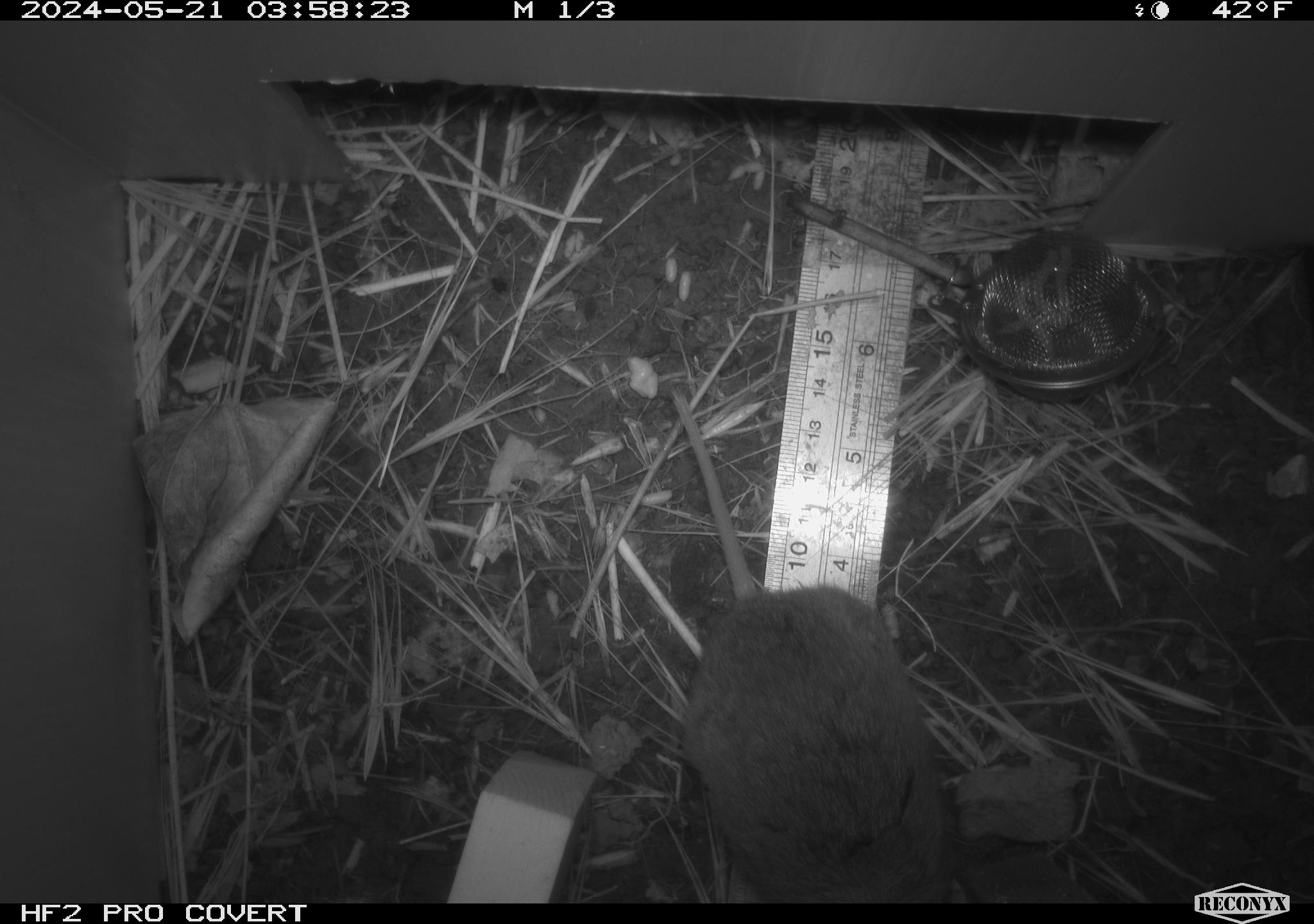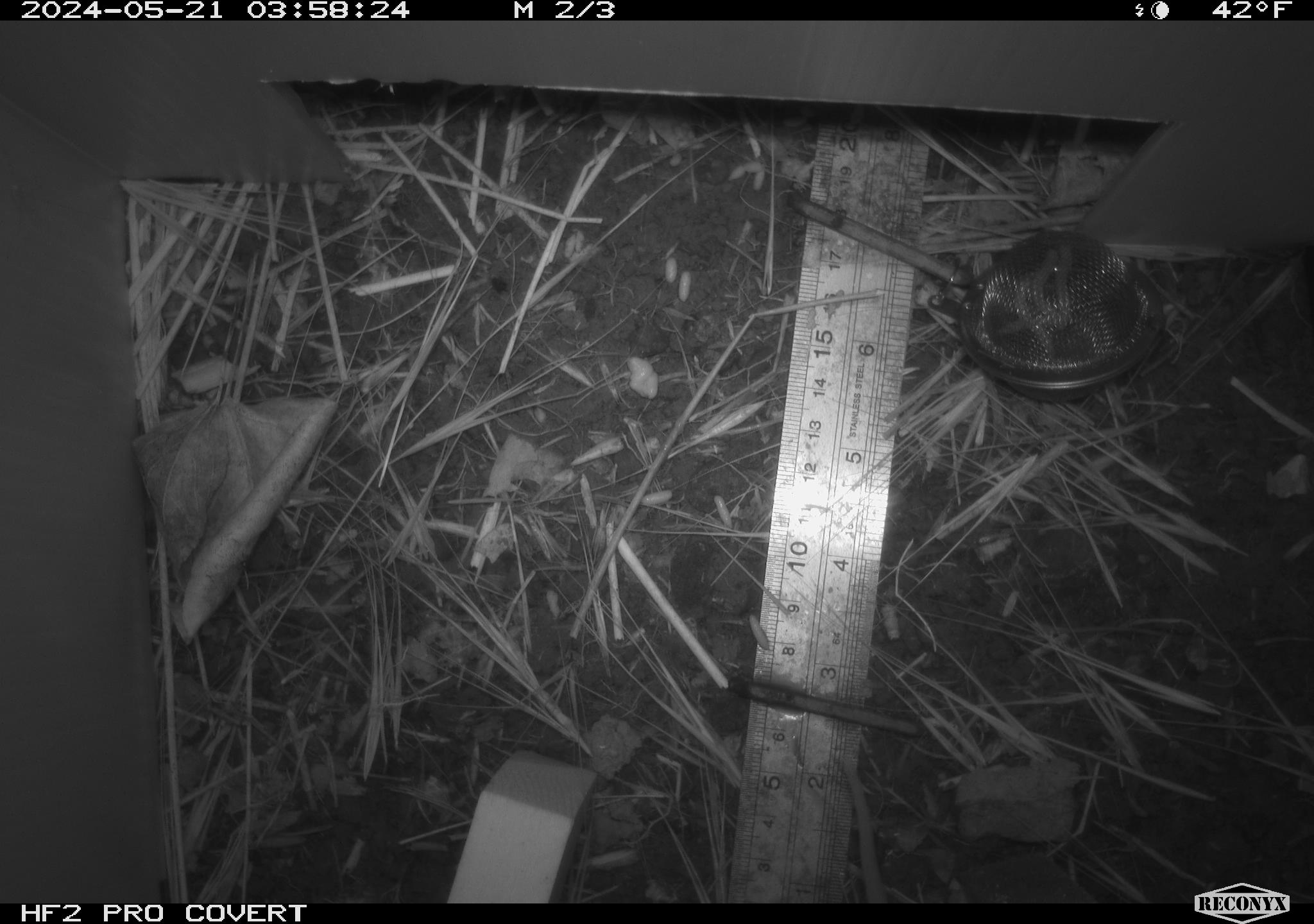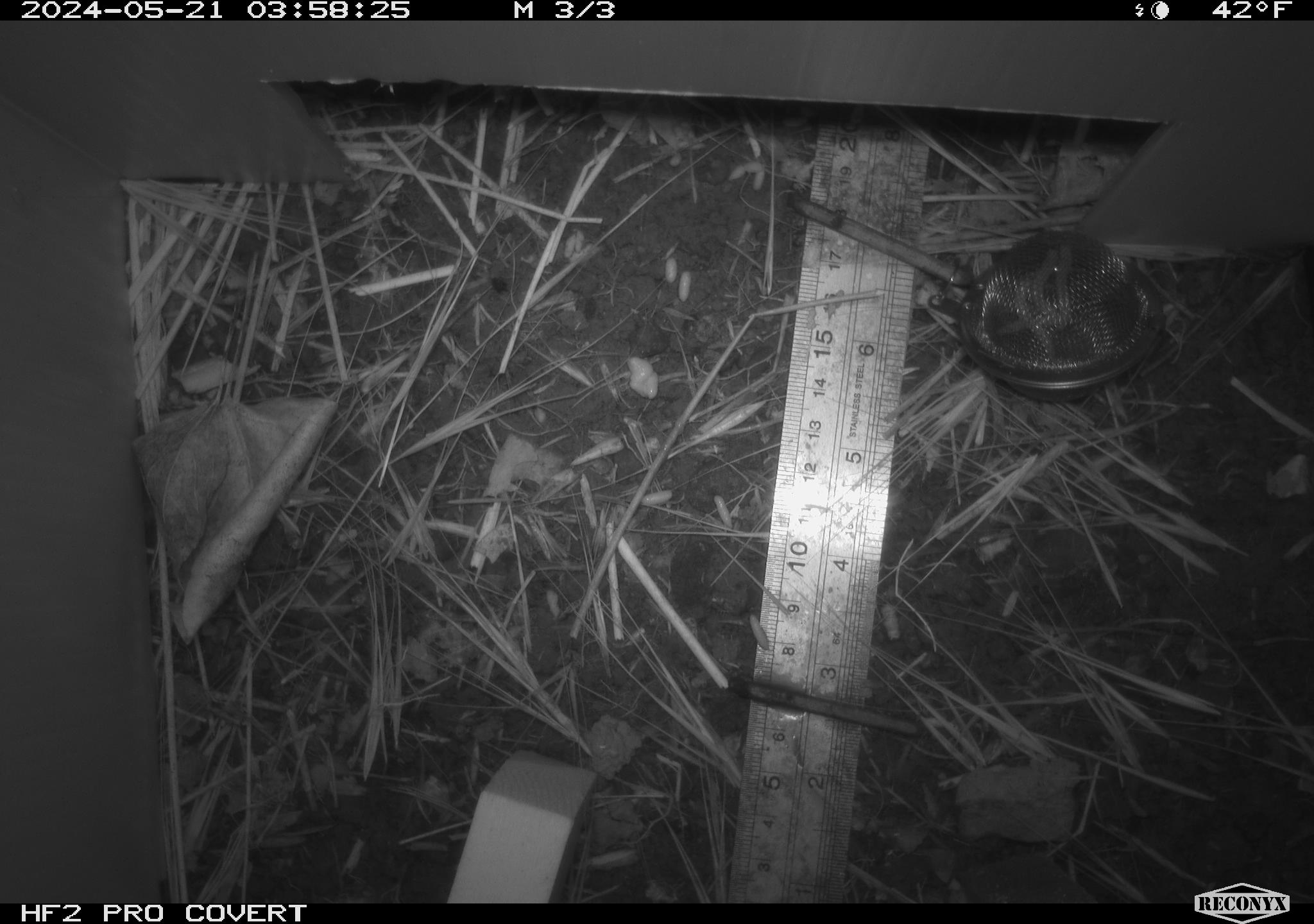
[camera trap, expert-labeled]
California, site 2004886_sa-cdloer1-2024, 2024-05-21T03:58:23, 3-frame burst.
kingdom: Animalia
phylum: Chordata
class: Mammalia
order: Rodentia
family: Cricetidae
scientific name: Arvicolinae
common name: voles, lemmings, and muskrats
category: arvicolinae subfamily